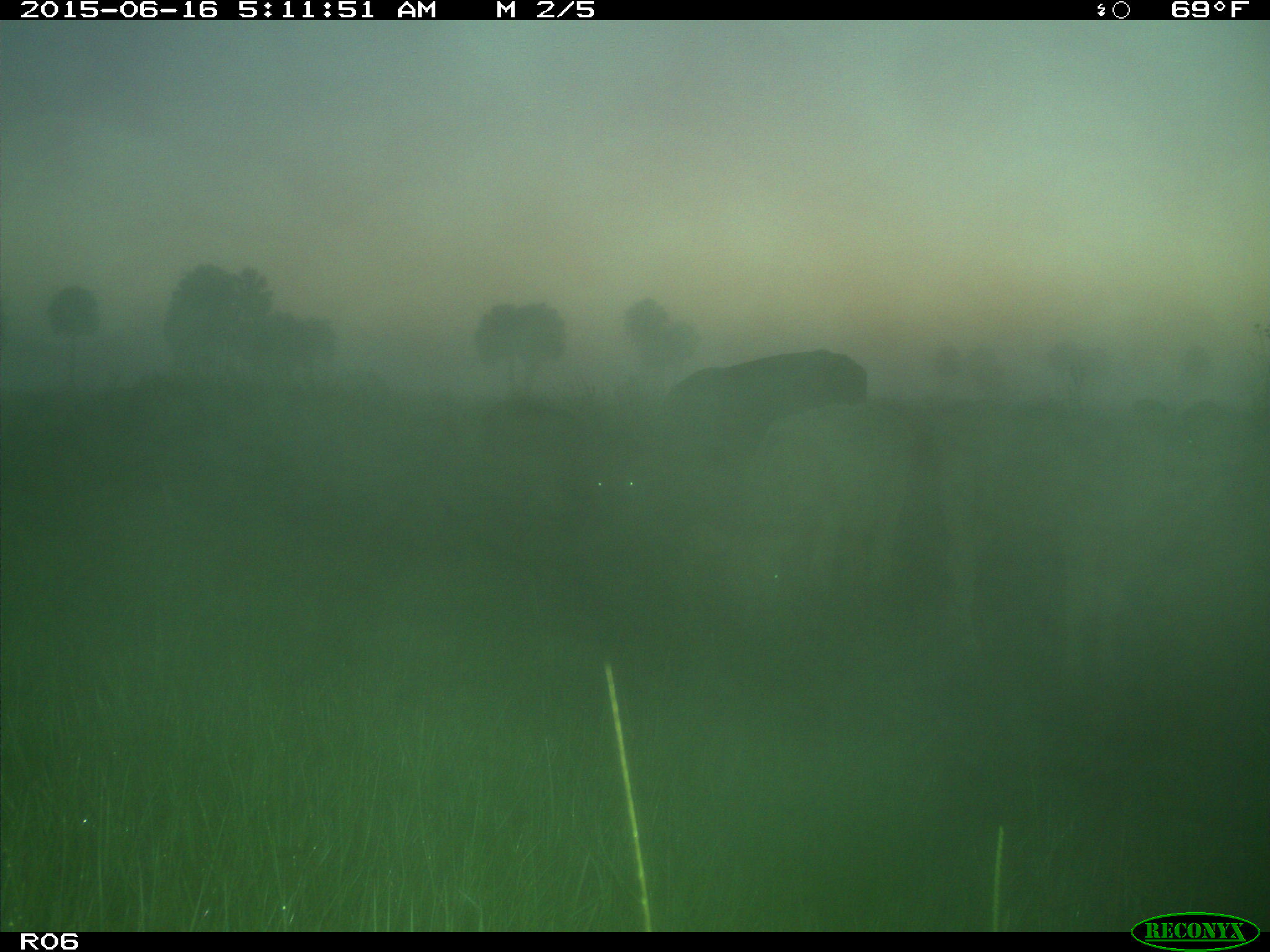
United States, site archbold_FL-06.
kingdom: Animalia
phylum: Chordata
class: Mammalia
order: Artiodactyla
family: Bovidae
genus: Bos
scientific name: Bos taurus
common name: domestic cow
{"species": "Bos taurus (domestic cow)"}